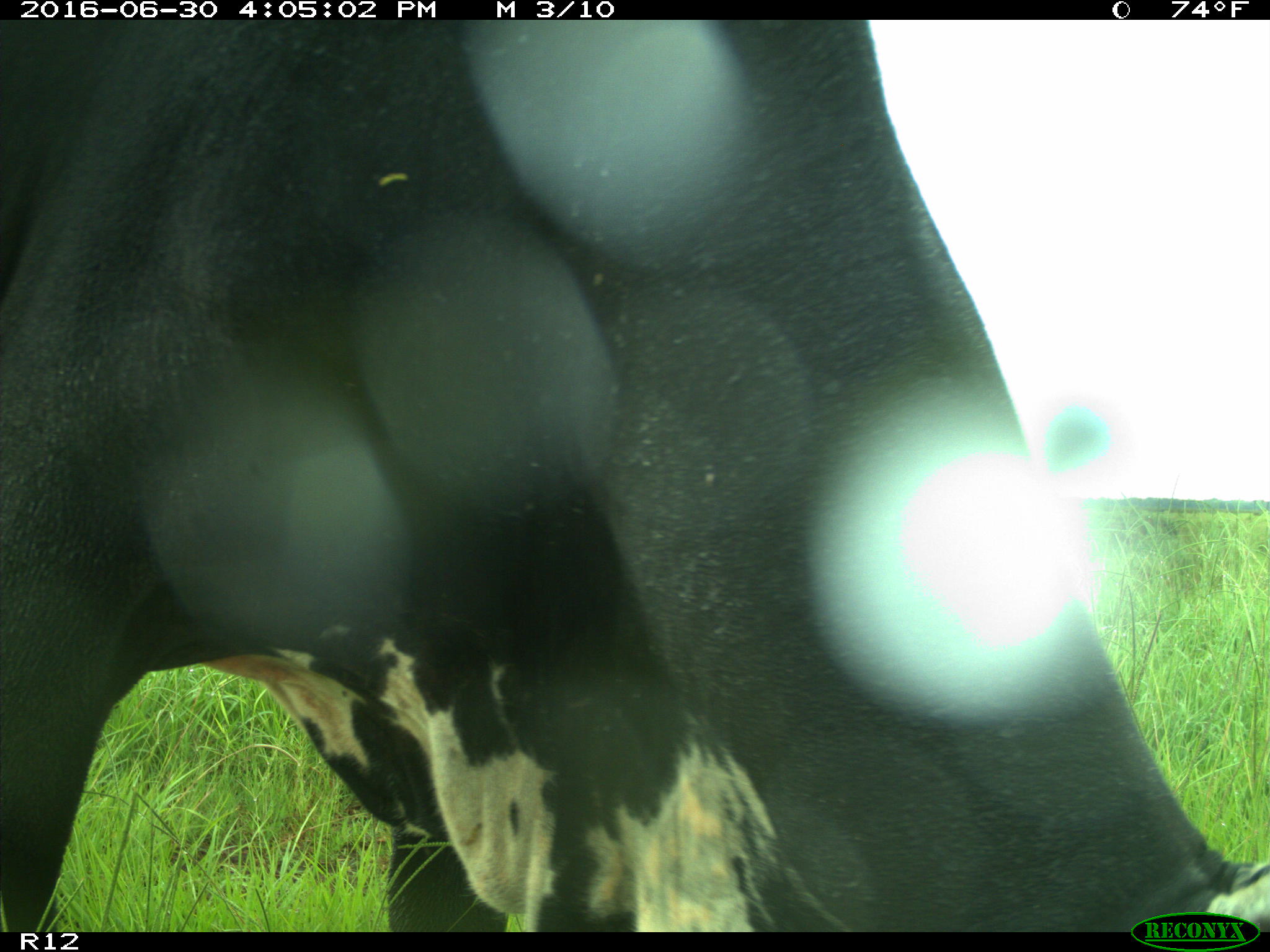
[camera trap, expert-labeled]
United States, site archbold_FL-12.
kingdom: Animalia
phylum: Chordata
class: Mammalia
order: Artiodactyla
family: Bovidae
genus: Bos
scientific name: Bos taurus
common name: domestic cow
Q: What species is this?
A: Bos taurus (domestic cow).